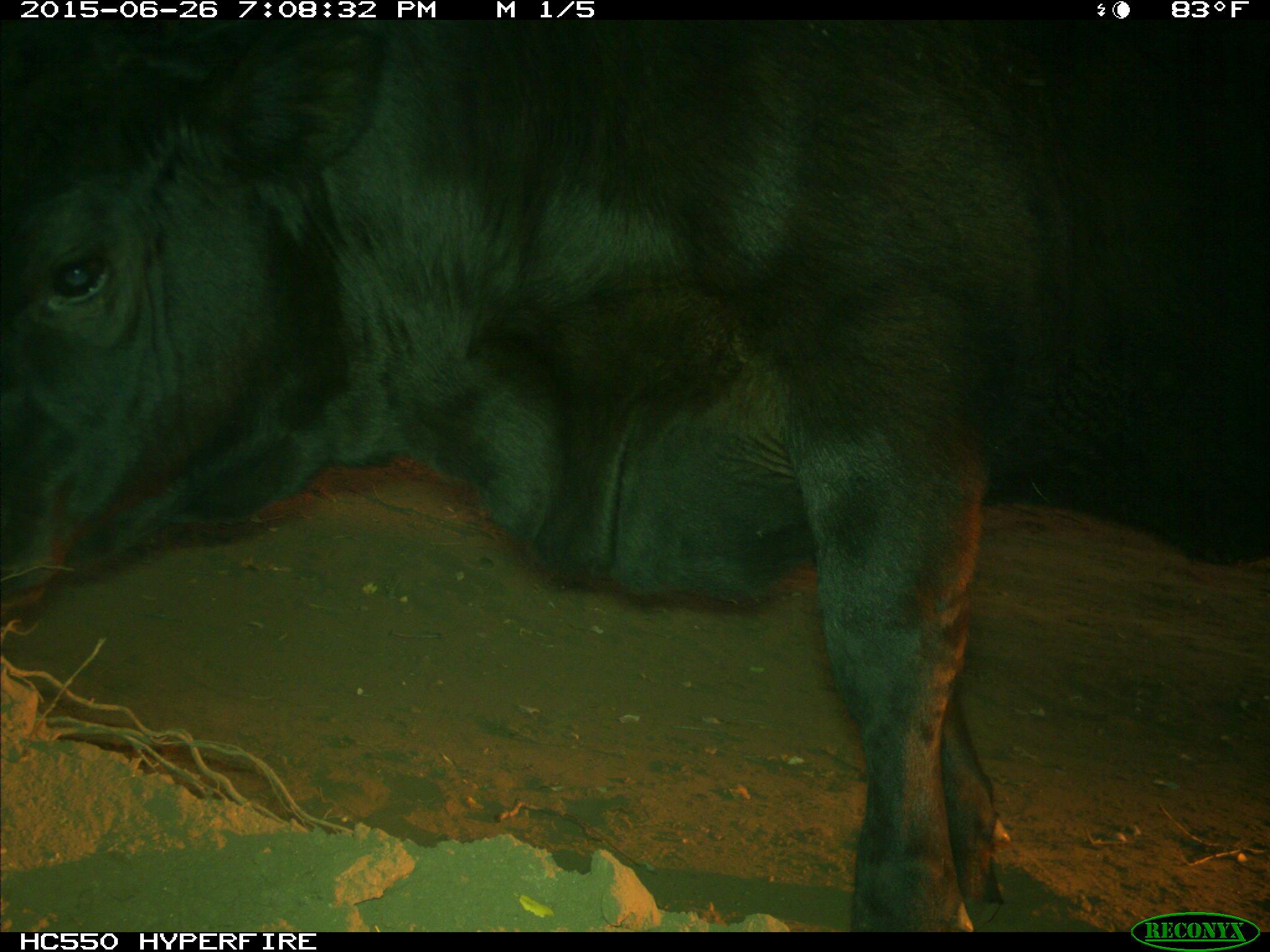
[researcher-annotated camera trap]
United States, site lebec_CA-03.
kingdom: Animalia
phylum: Chordata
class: Mammalia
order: Artiodactyla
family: Bovidae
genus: Bos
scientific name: Bos taurus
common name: domestic cow